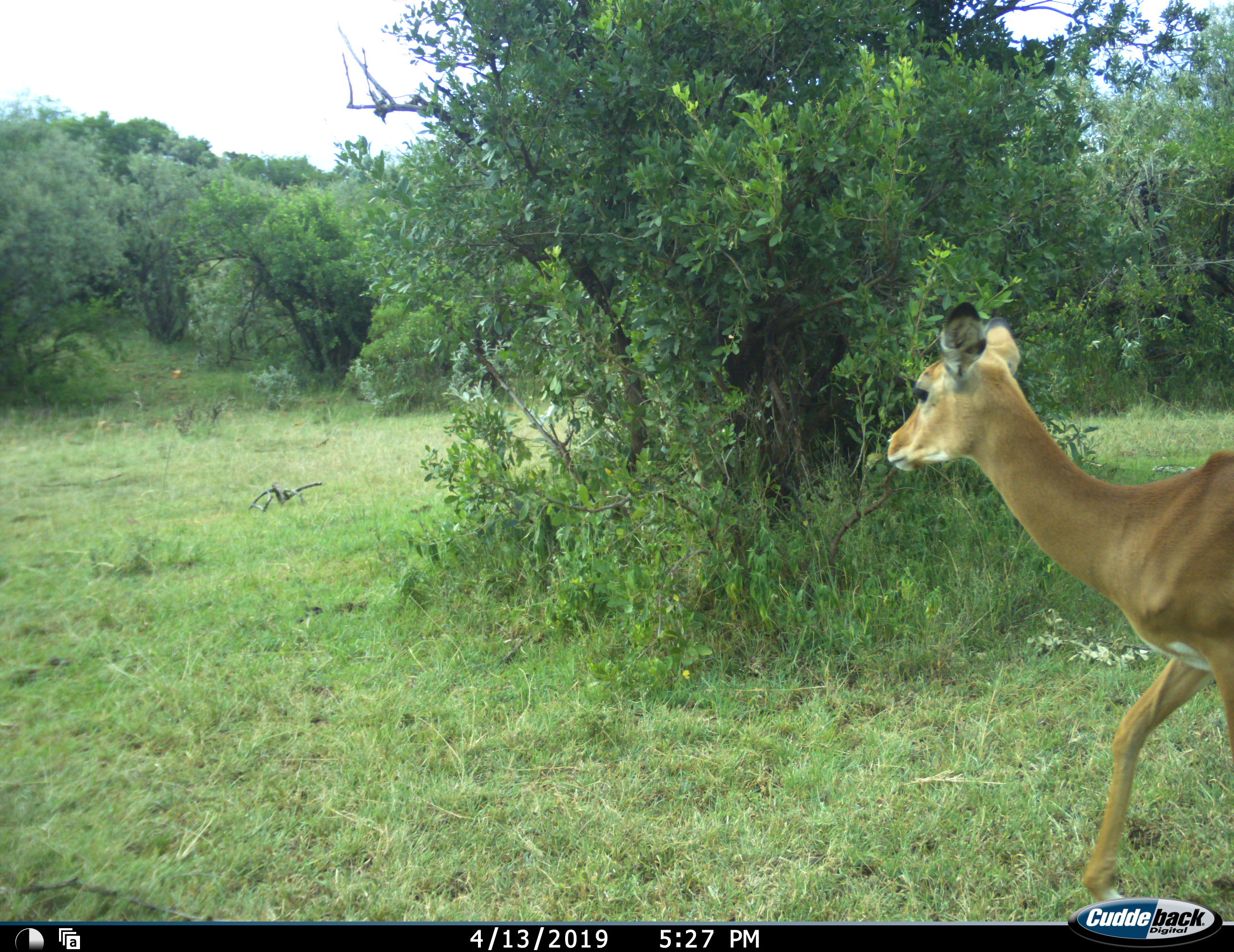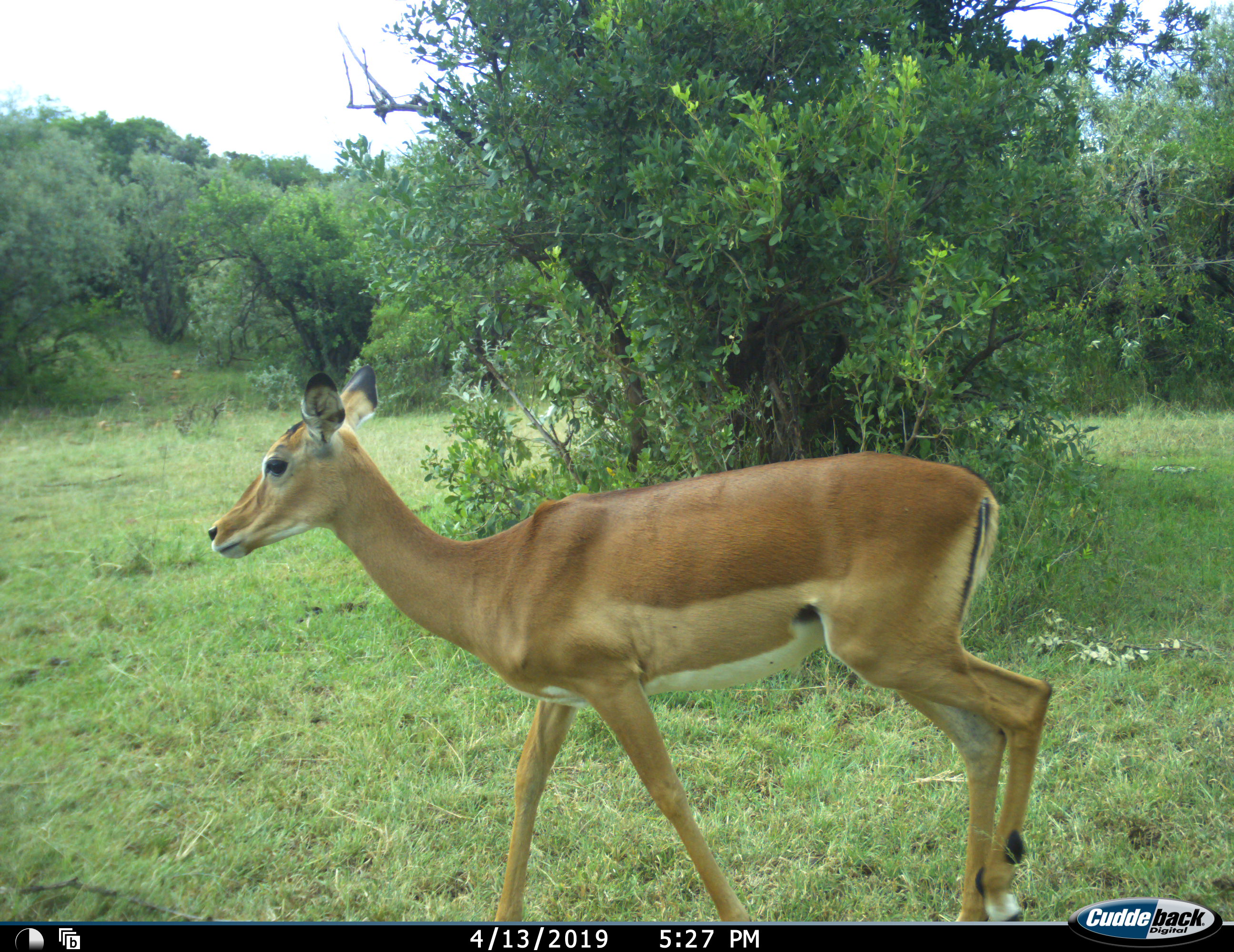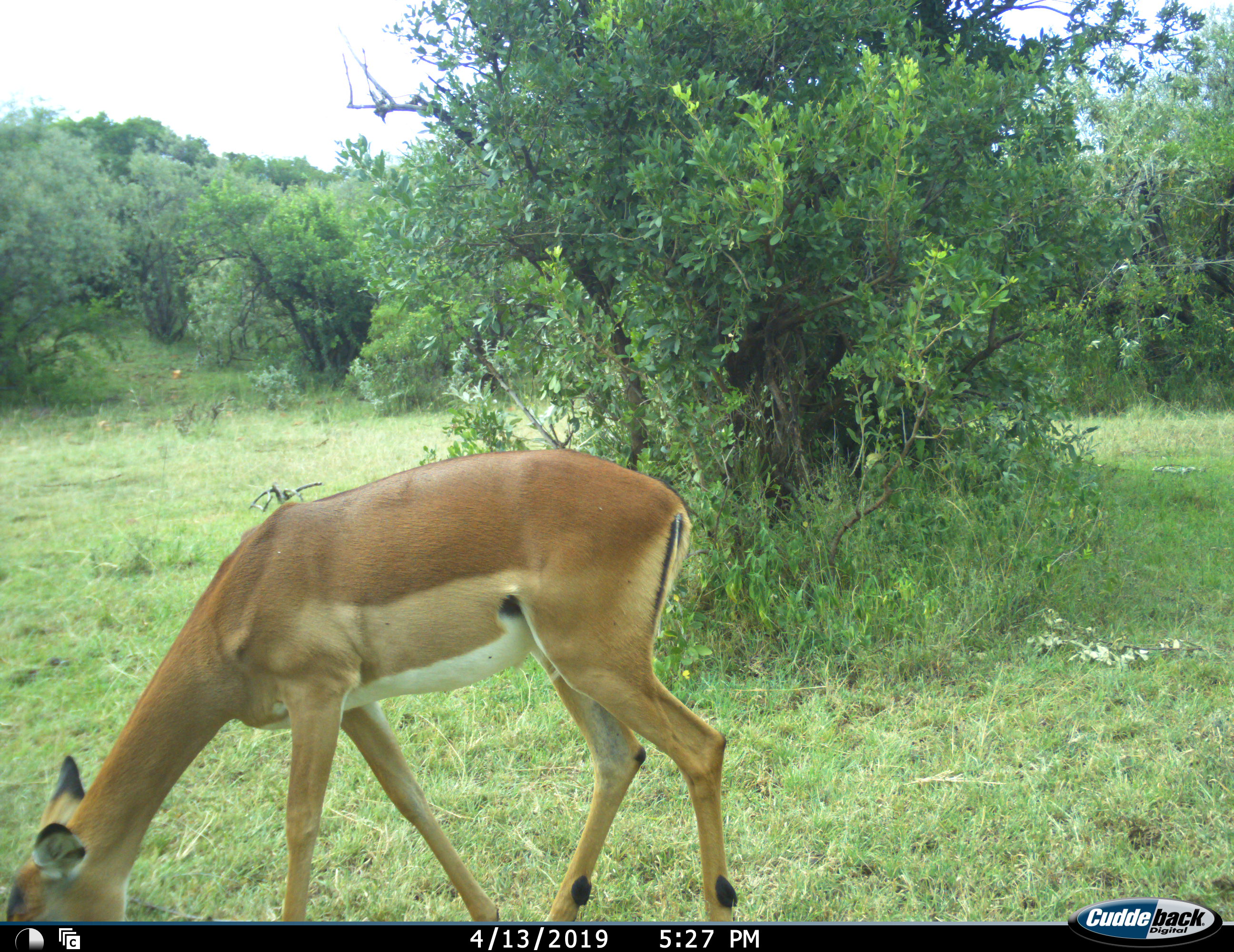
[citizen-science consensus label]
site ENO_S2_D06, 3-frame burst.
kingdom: Animalia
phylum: Chordata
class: Mammalia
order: Artiodactyla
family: Bovidae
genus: Aepyceros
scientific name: Aepyceros melampus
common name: impala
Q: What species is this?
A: Impala (Aepyceros melampus).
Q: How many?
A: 1.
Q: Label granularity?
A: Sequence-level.